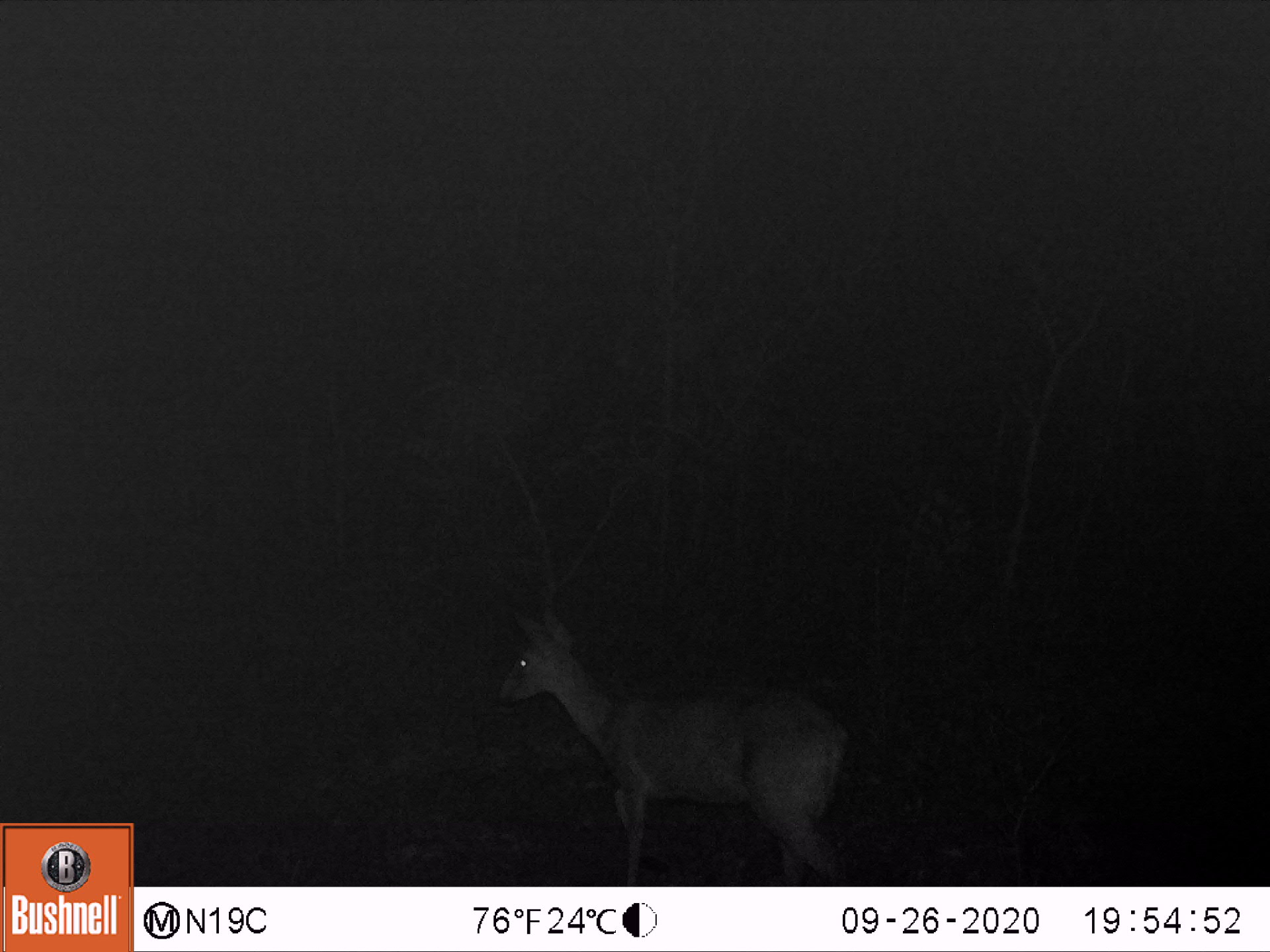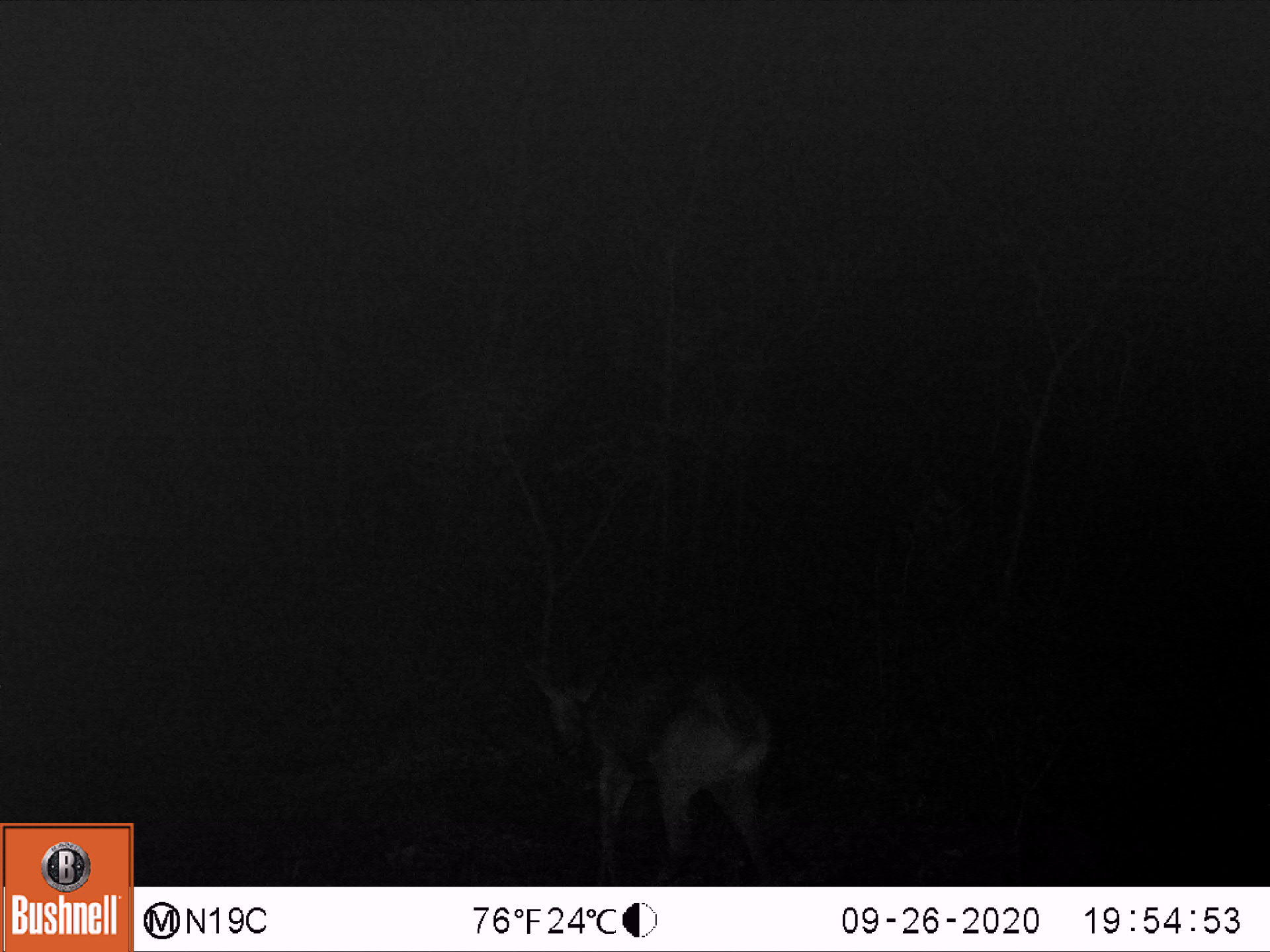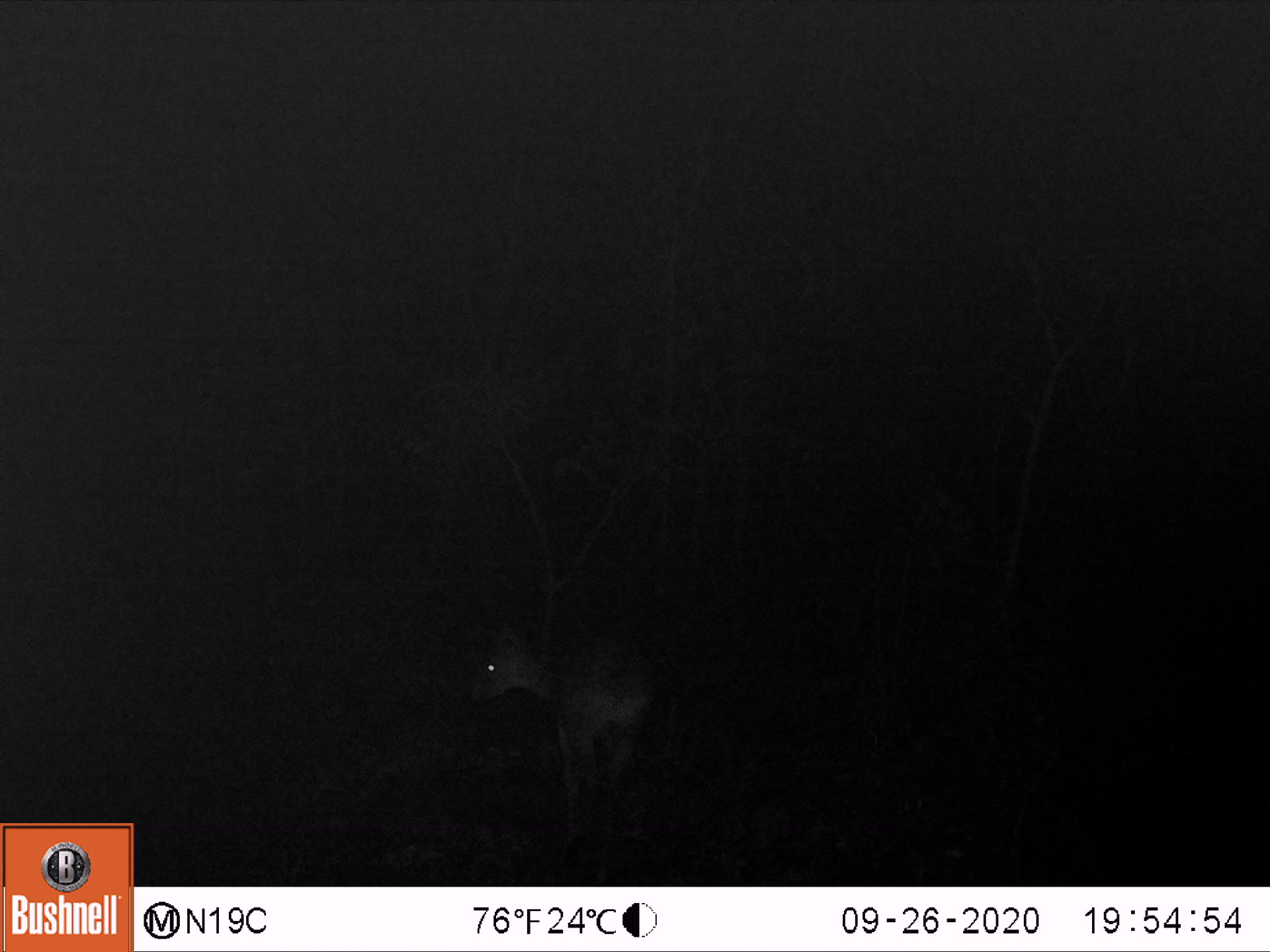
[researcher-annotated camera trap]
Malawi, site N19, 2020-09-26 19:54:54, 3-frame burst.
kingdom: Animalia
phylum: Chordata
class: Mammalia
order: Artiodactyla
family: Bovidae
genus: Sylvicapra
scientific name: Sylvicapra grimmia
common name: common duiker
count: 1